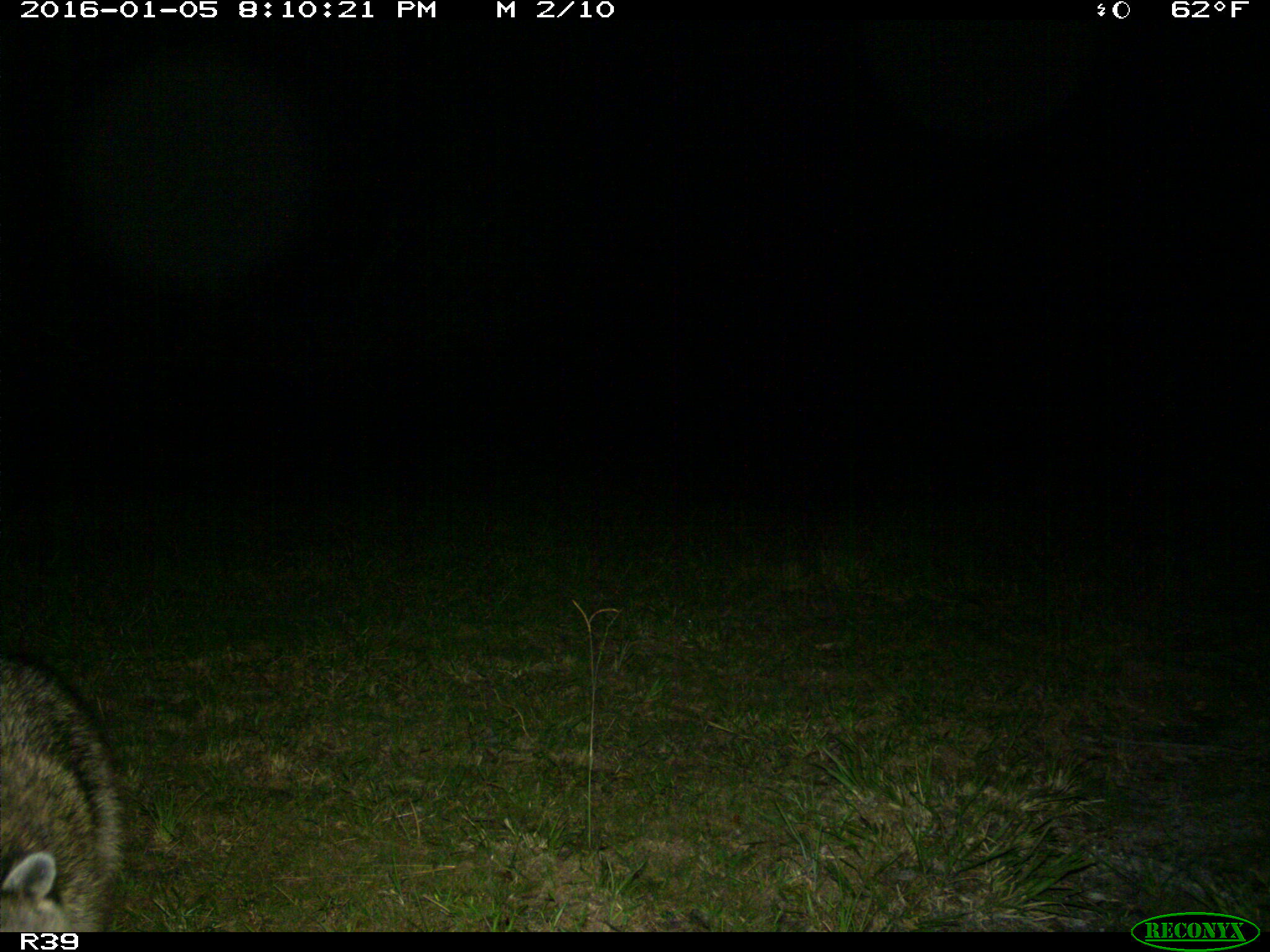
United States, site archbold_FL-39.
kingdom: Animalia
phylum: Chordata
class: Mammalia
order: Carnivora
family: Procyonidae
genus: Procyon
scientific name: Procyon lotor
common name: common raccoon